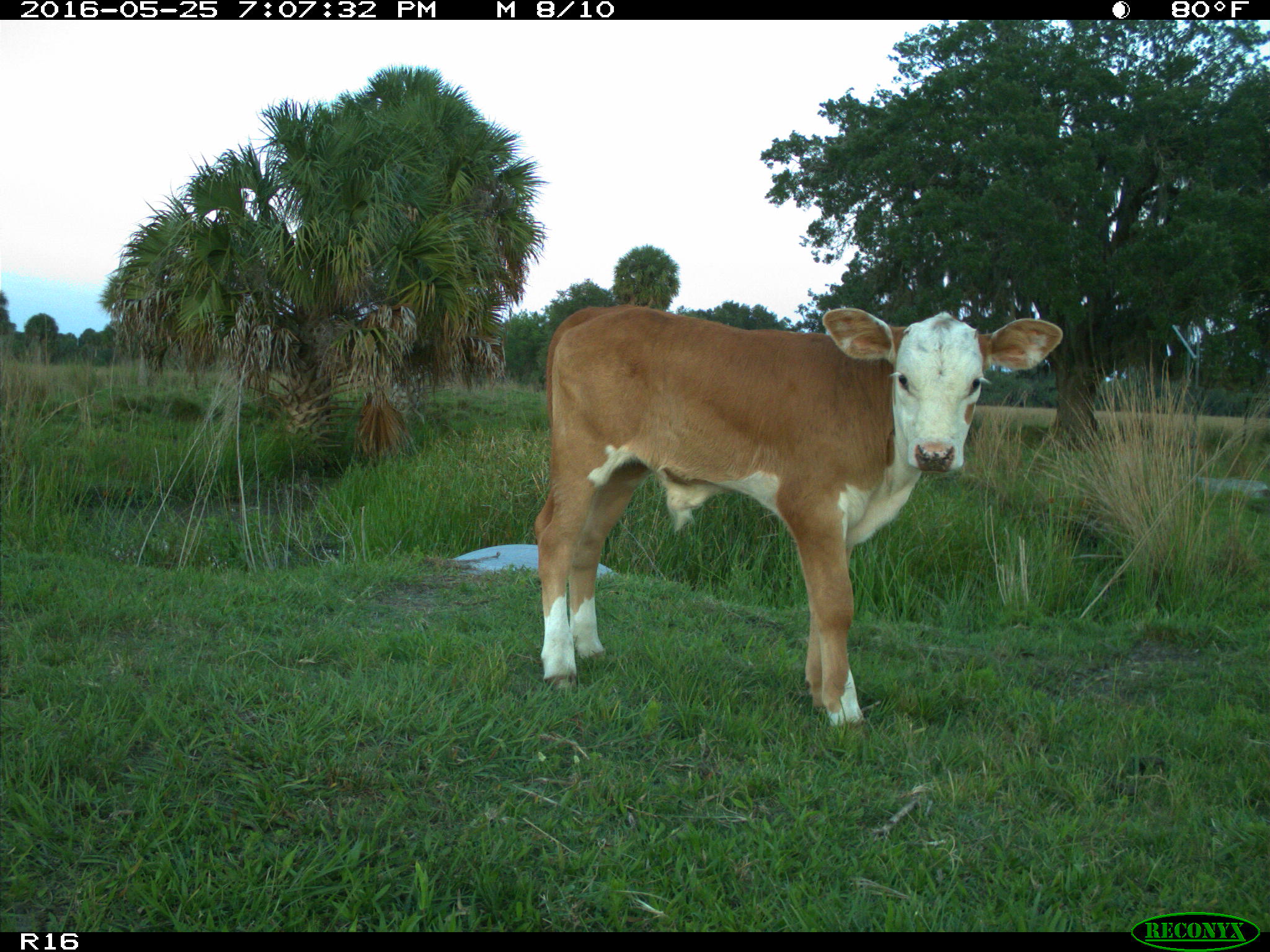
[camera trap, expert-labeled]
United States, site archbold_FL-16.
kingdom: Animalia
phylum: Chordata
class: Mammalia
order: Artiodactyla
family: Bovidae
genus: Bos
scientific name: Bos taurus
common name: domestic cow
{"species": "Bos taurus (domestic cow)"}